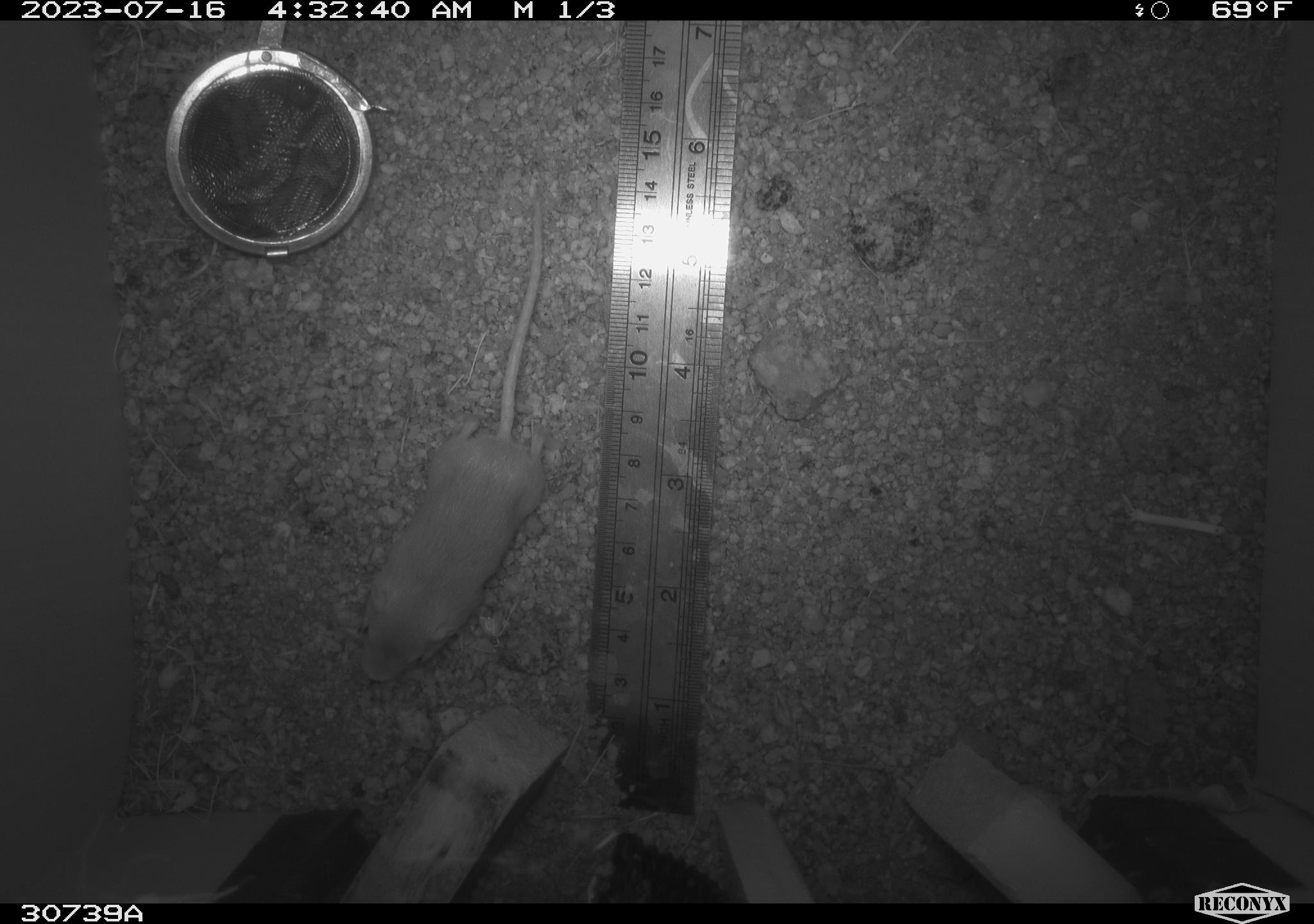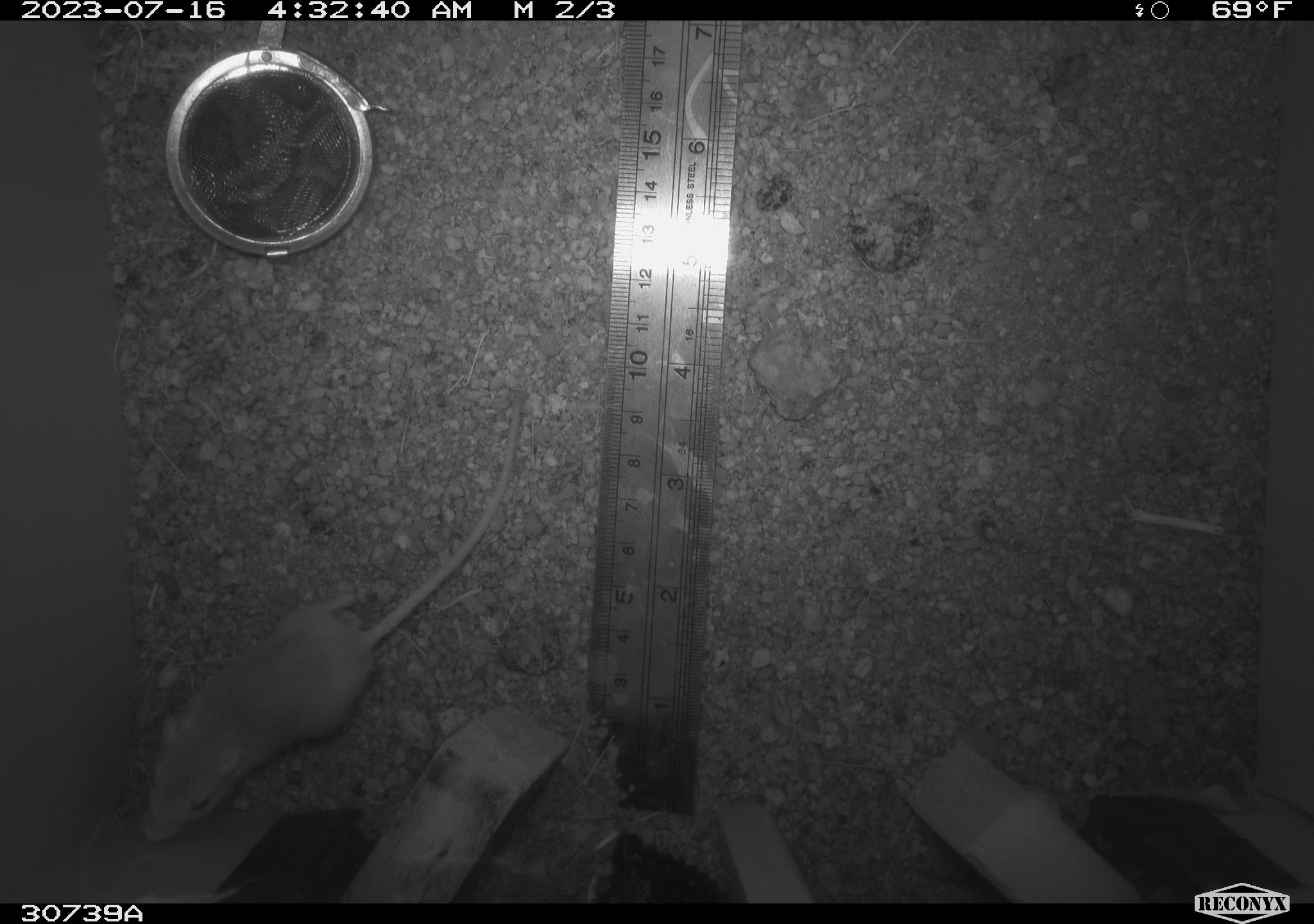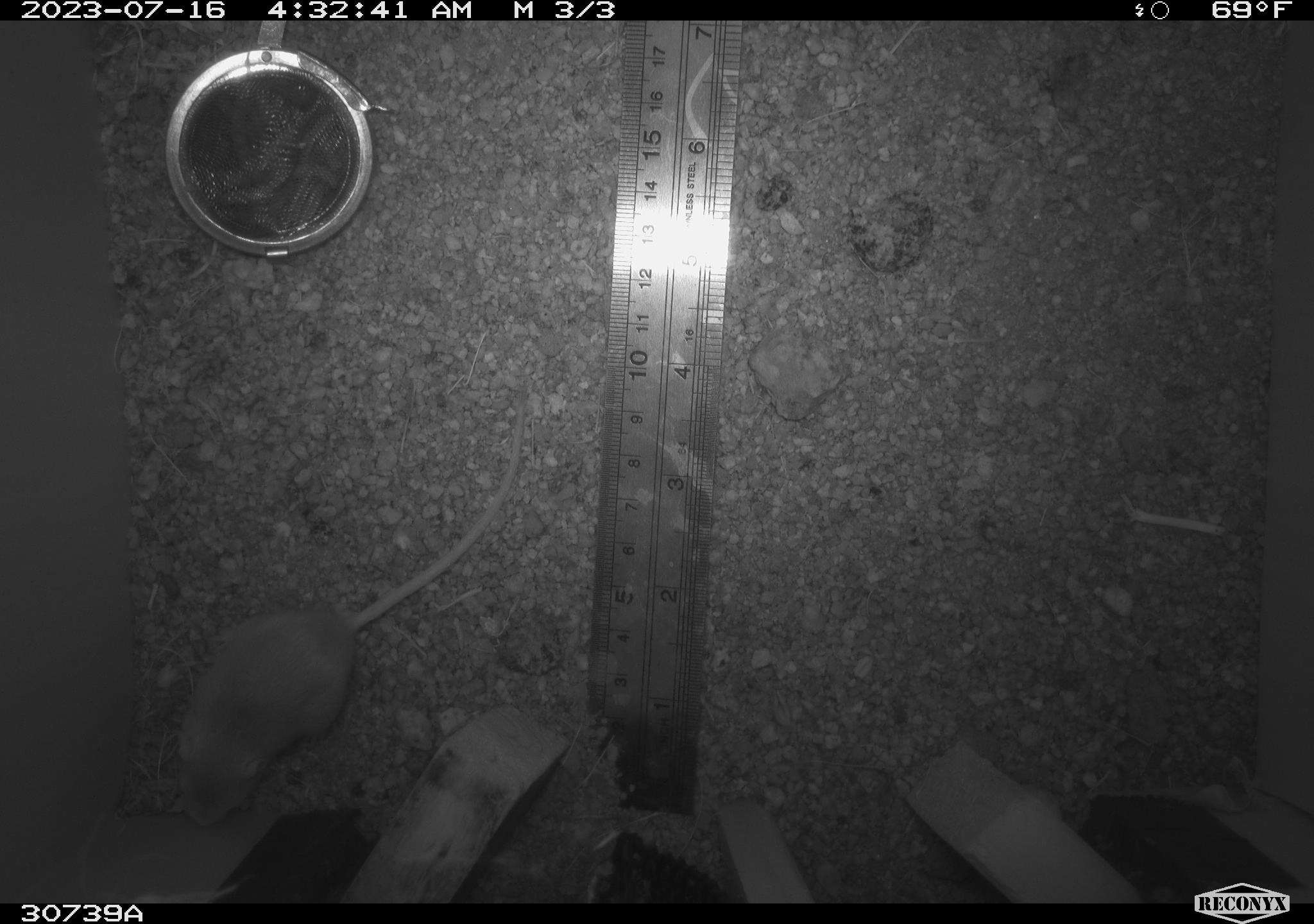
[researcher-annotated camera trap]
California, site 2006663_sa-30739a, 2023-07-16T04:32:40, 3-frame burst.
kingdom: Animalia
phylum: Chordata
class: Mammalia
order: Rodentia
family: Heteromyidae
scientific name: Heteromyidae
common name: kangaroo rats and pocket mice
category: heteromyidae family